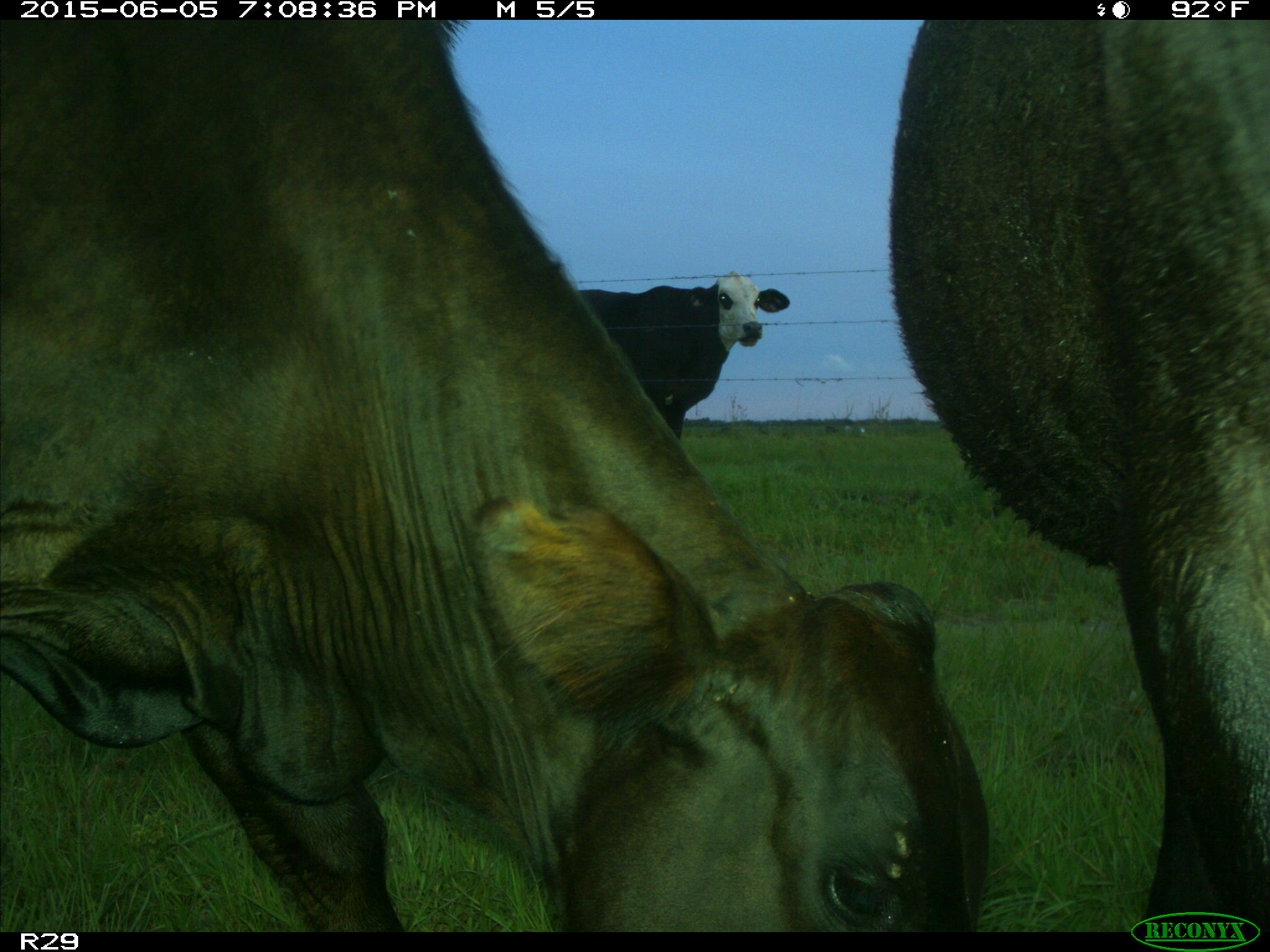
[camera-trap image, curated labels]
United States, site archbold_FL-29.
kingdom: Animalia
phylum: Chordata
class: Mammalia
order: Artiodactyla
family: Bovidae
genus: Bos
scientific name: Bos taurus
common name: domestic cow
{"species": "Bos taurus (domestic cow)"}